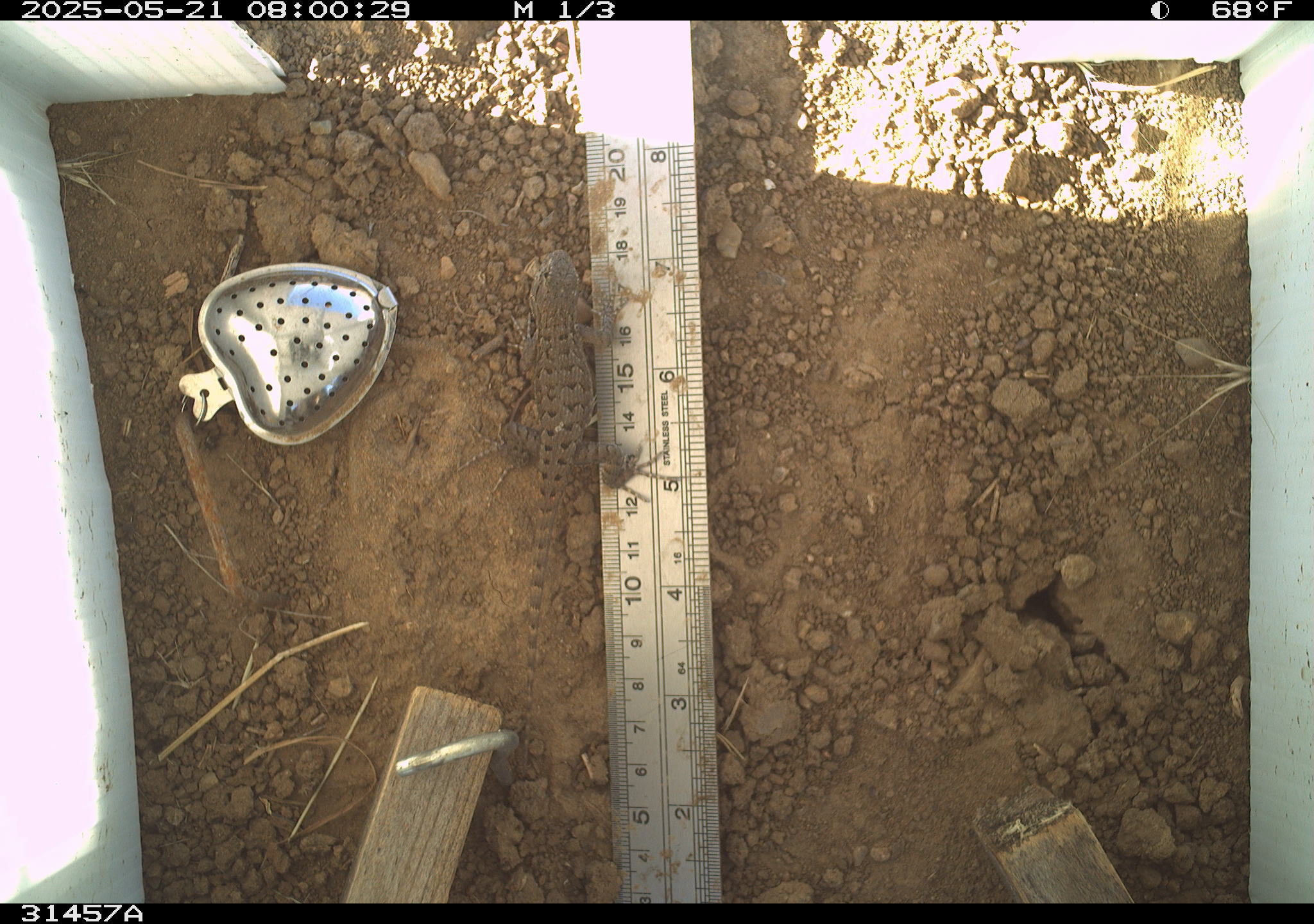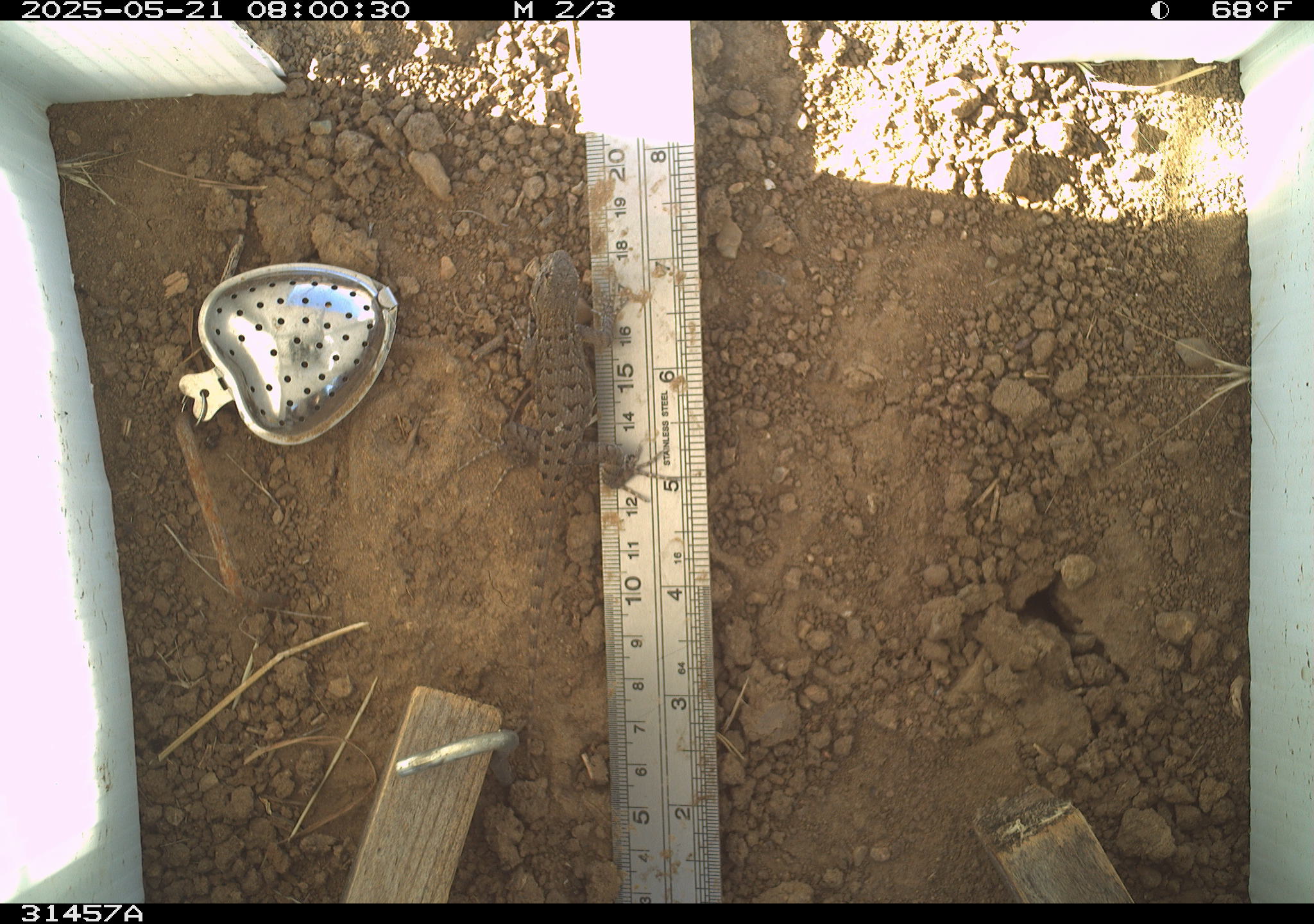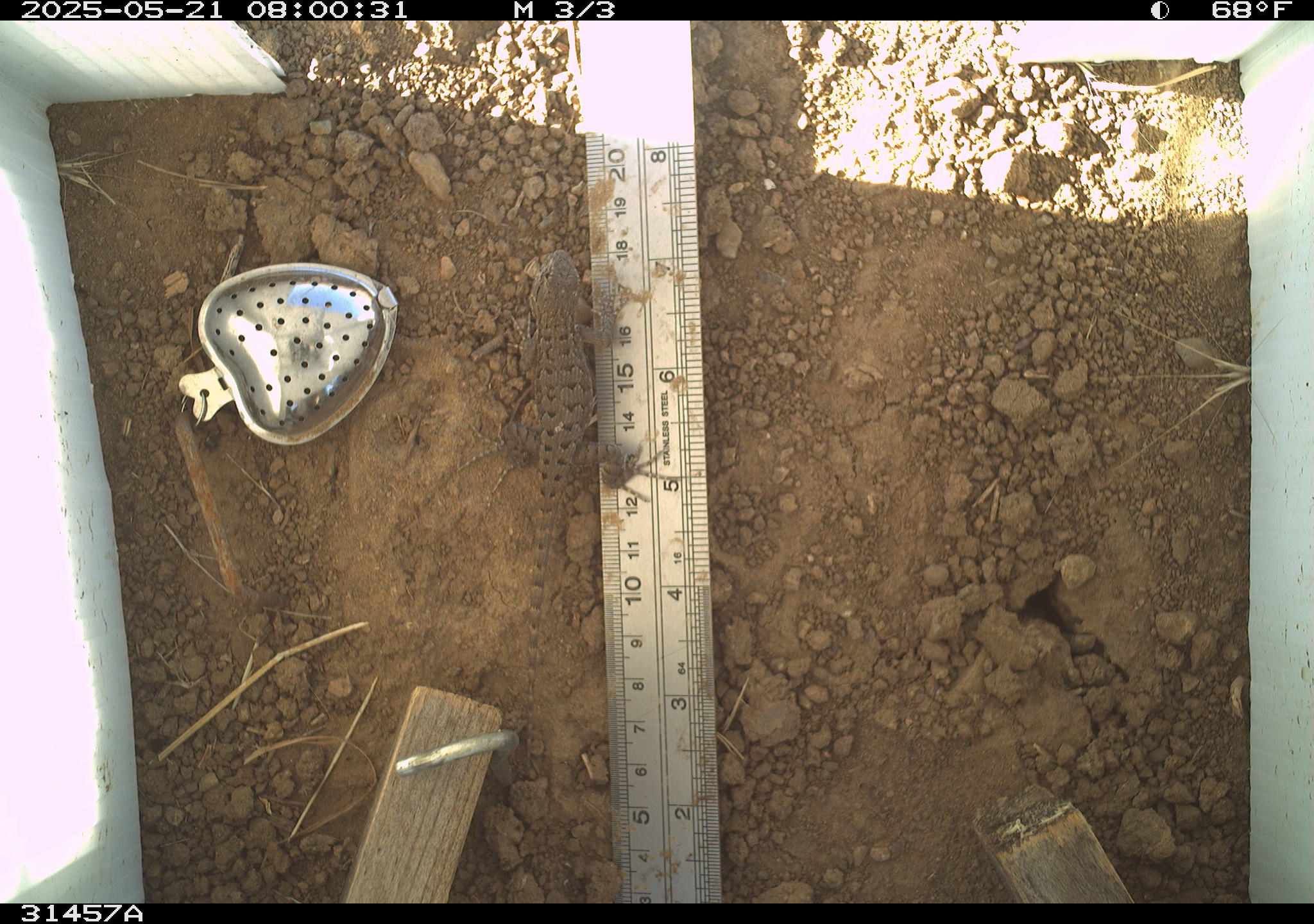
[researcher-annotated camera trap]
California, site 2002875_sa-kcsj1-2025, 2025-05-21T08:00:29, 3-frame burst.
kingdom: Animalia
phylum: Chordata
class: Reptilia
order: Squamata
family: Phrynosomatidae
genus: Sceloporus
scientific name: Sceloporus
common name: spiny lizards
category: sceloporus species